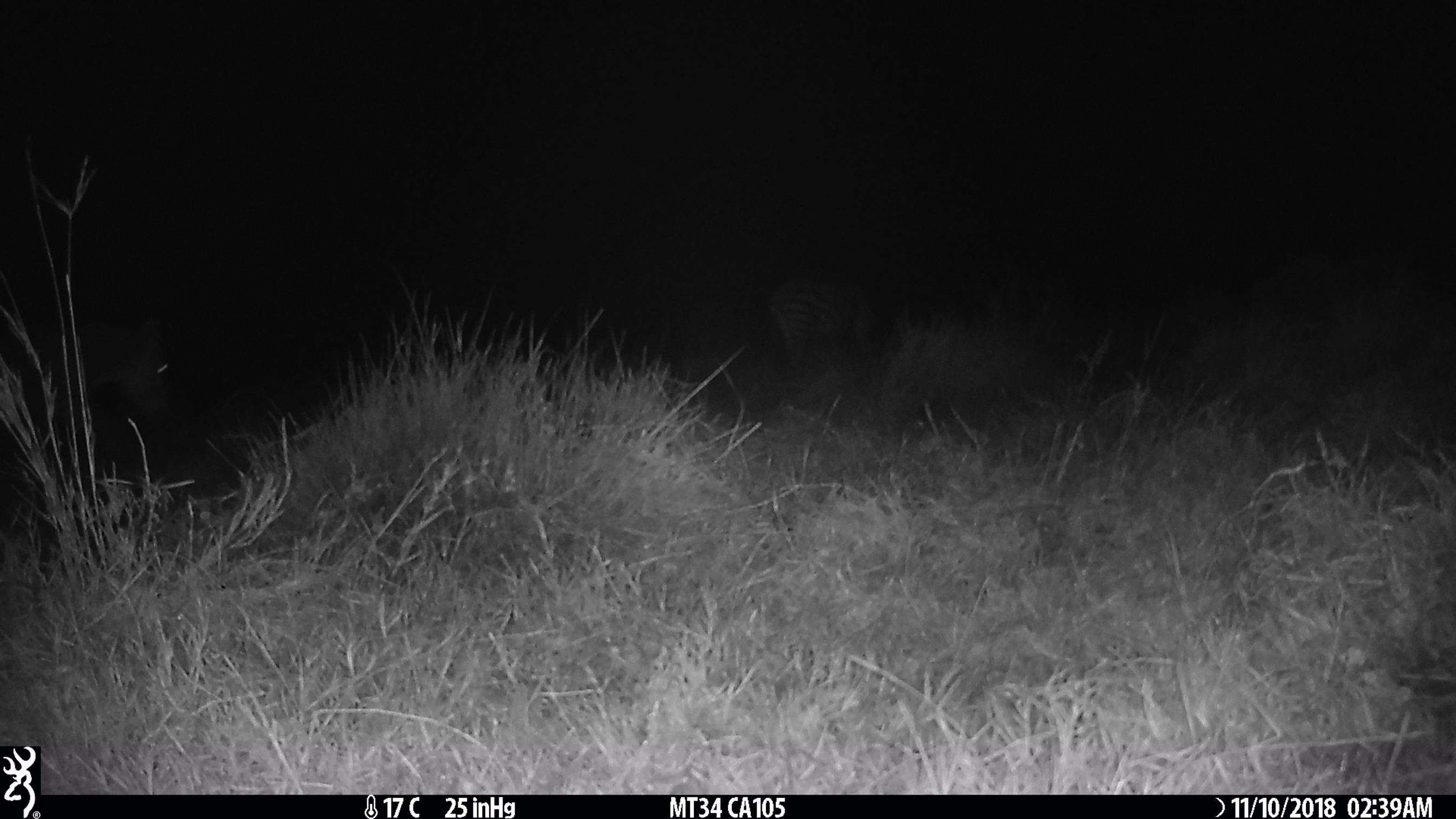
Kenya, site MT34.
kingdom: Animalia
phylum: Chordata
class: Mammalia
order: Perissodactyla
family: Equidae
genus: Equus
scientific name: Equus quagga burchellii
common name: burchell's zebra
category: zebra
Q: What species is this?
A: Zebra (burchell's zebra) (Equus quagga burchellii).